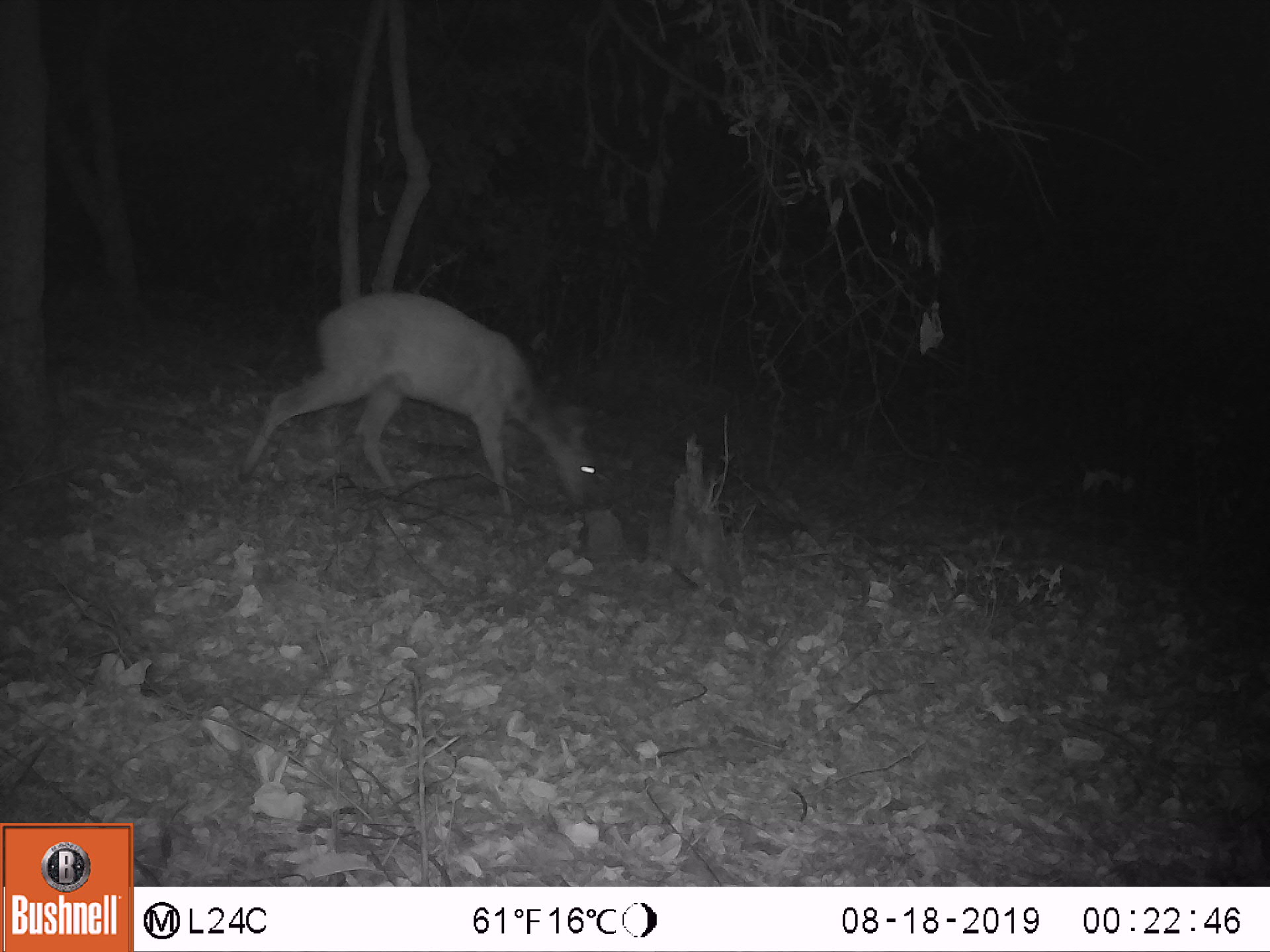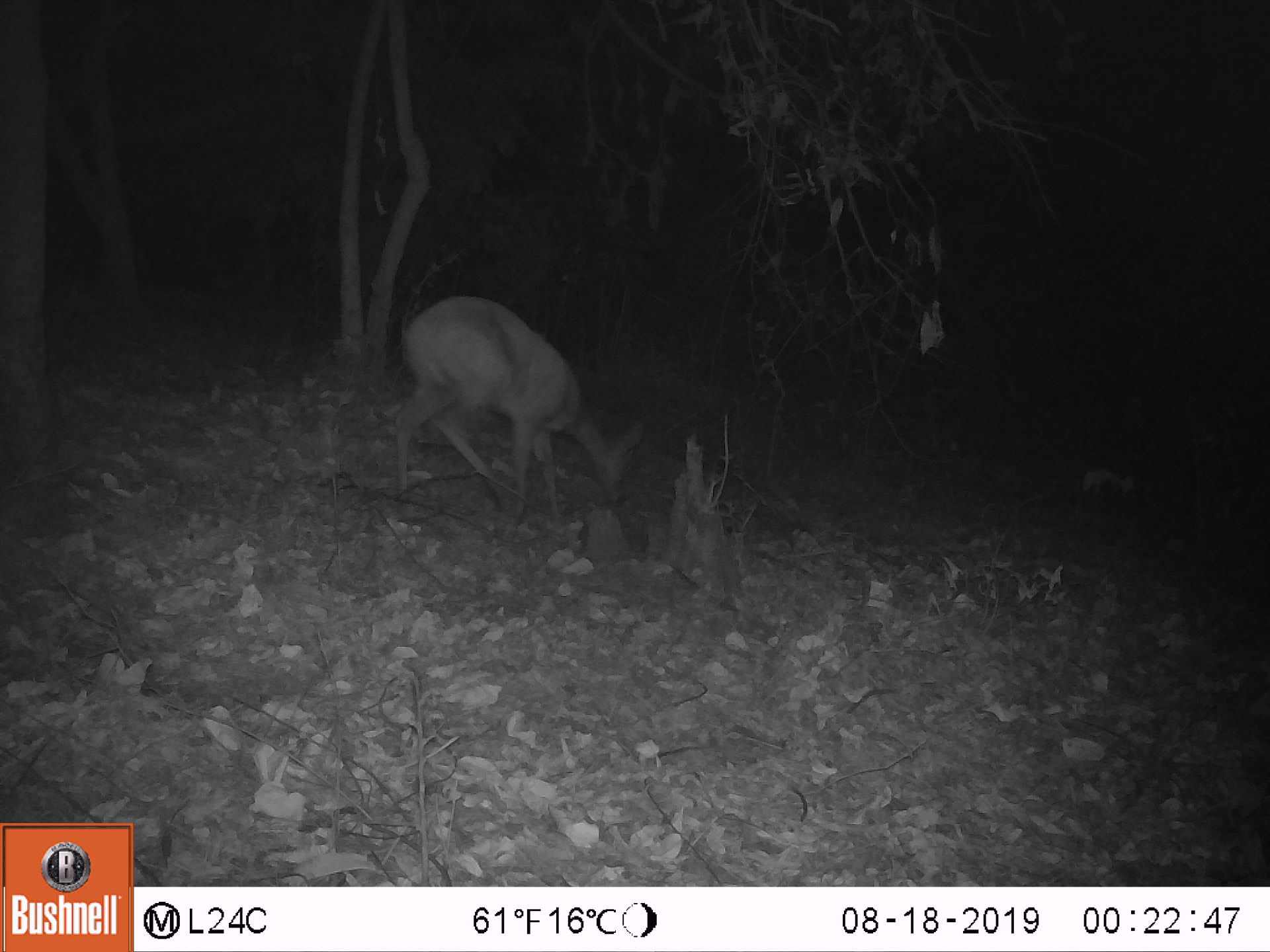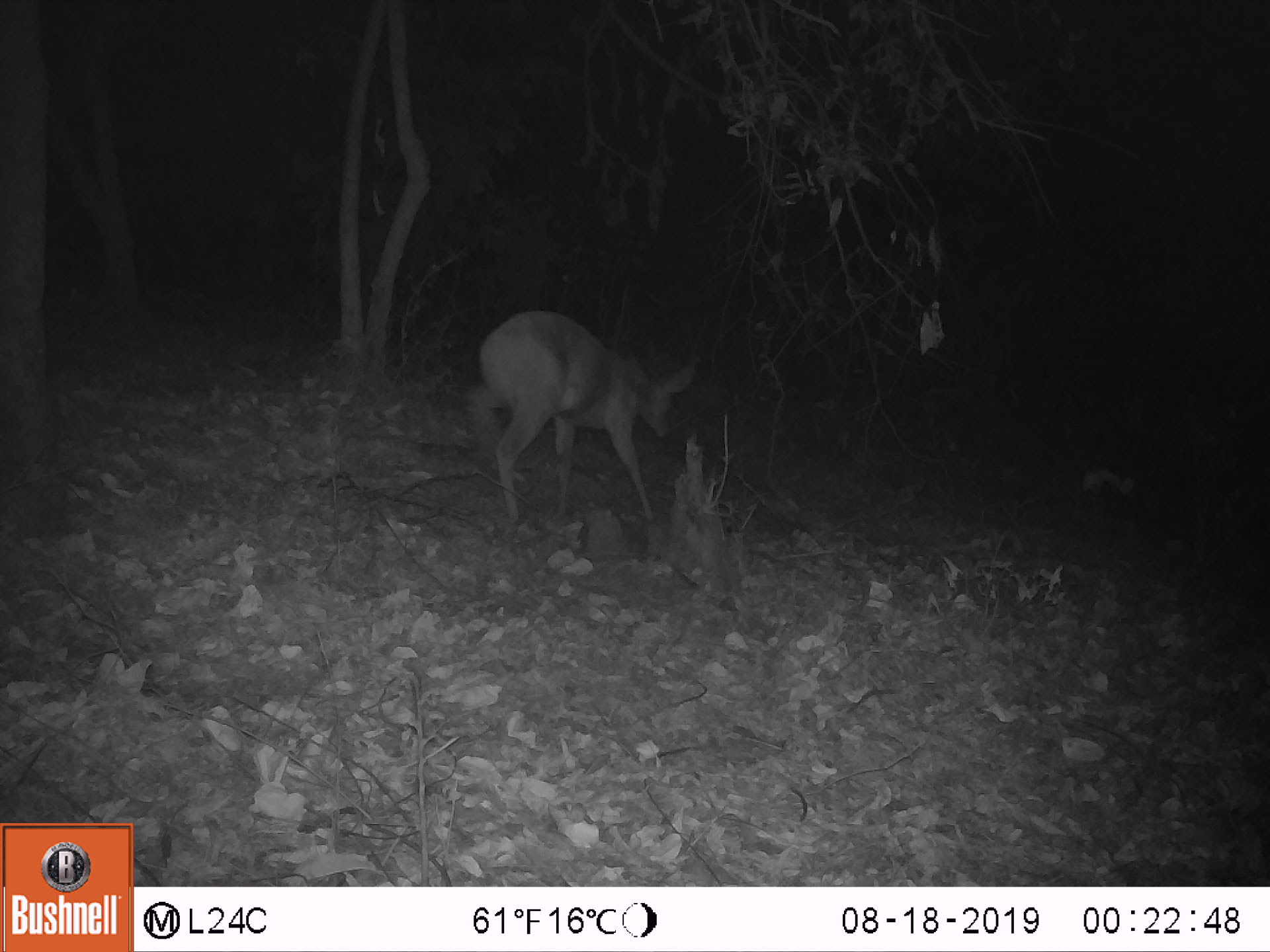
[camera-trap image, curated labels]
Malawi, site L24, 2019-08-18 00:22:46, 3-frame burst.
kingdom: Animalia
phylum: Chordata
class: Mammalia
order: Artiodactyla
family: Bovidae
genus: Tragelaphus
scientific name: Tragelaphus sylvaticus sylvaticus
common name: cape bushbuck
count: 1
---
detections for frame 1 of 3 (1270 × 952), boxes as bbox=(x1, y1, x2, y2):
cape bushbuck: bbox=(247, 283, 598, 510)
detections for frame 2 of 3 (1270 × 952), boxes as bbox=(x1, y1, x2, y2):
cape bushbuck: bbox=(382, 295, 639, 502)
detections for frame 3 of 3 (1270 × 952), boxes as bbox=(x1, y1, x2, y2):
cape bushbuck: bbox=(467, 301, 695, 521)